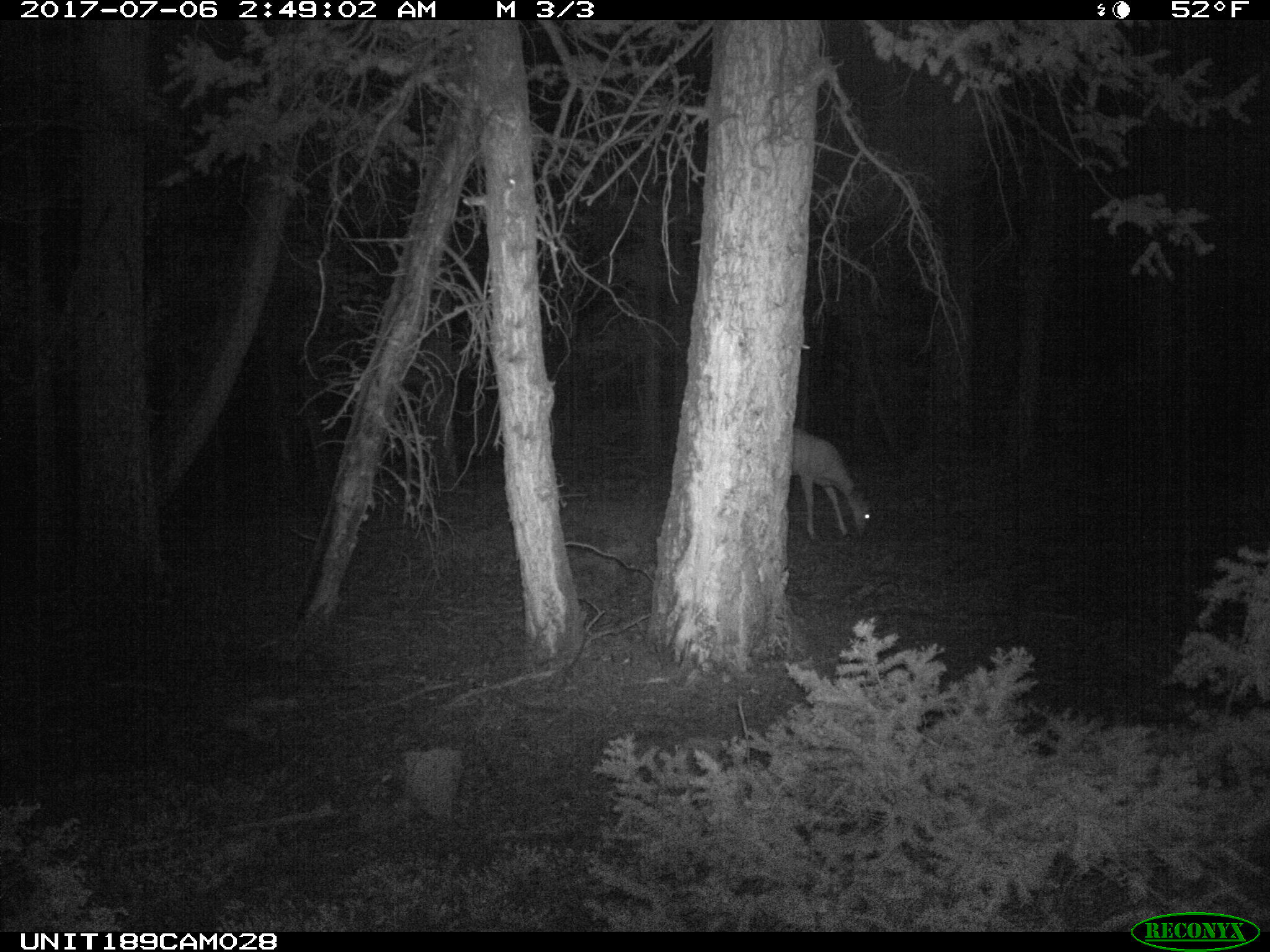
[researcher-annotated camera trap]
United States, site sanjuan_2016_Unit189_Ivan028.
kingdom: Animalia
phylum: Chordata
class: Mammalia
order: Artiodactyla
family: Cervidae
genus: Odocoileus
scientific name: Odocoileus hemionus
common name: mule deer